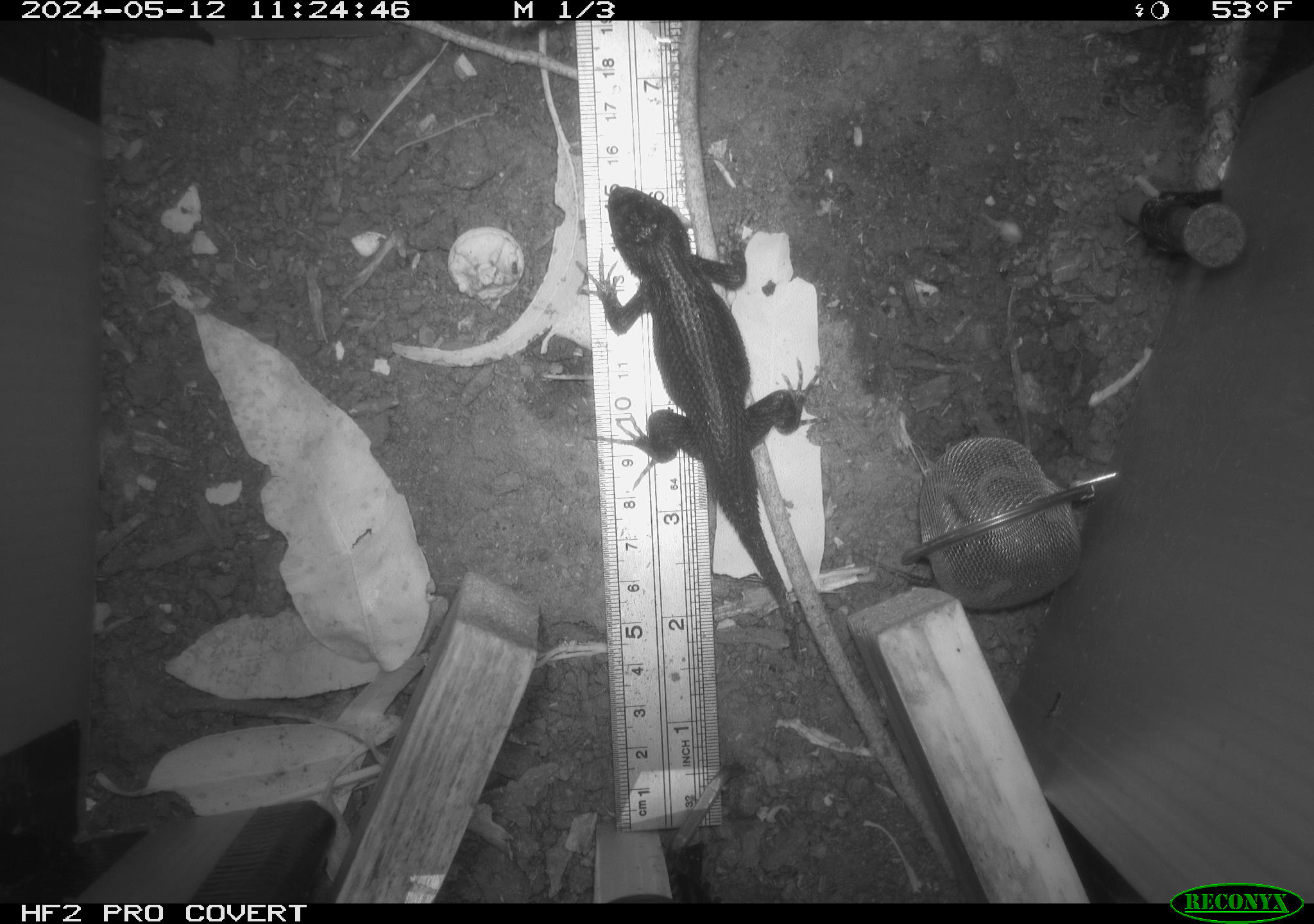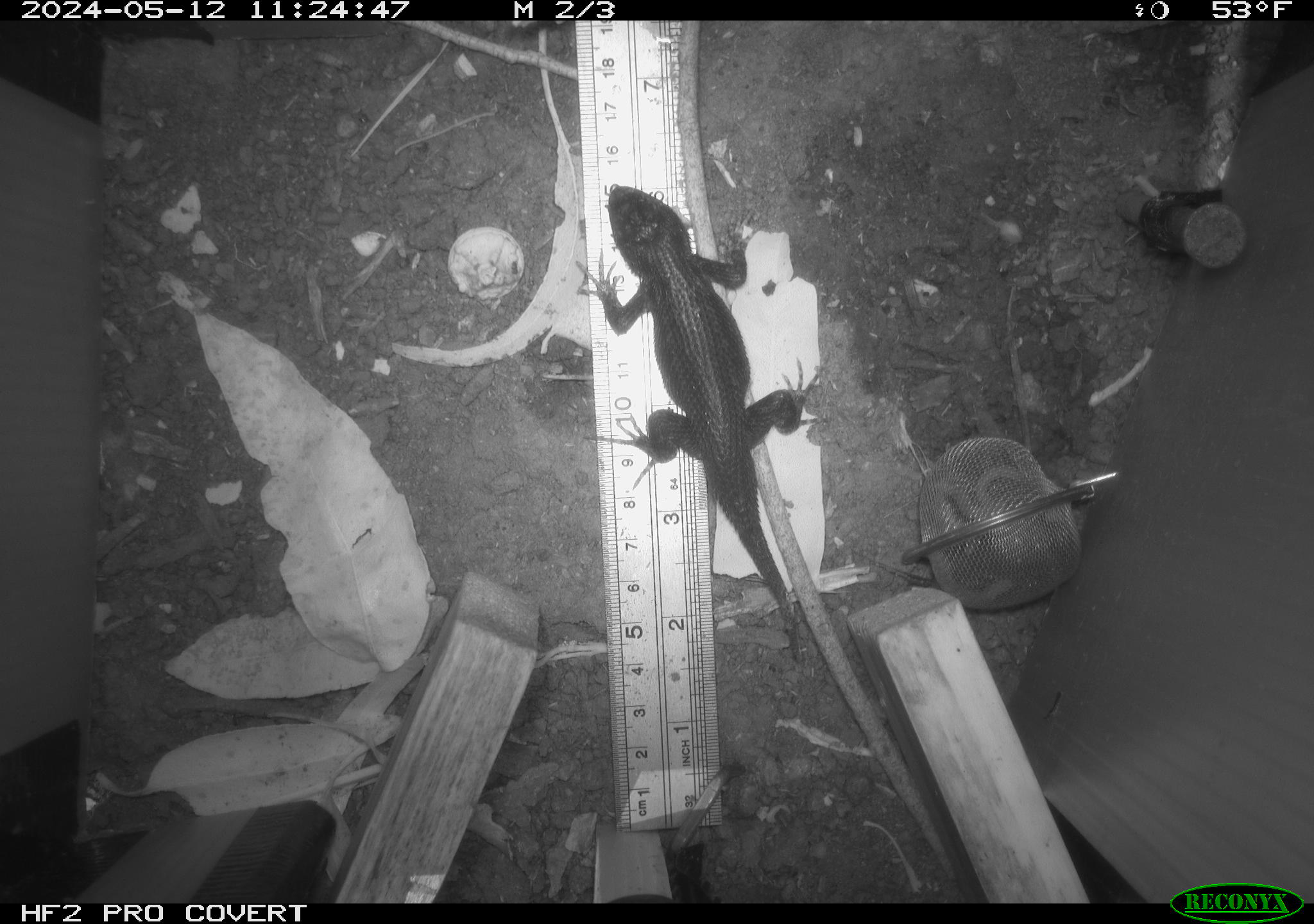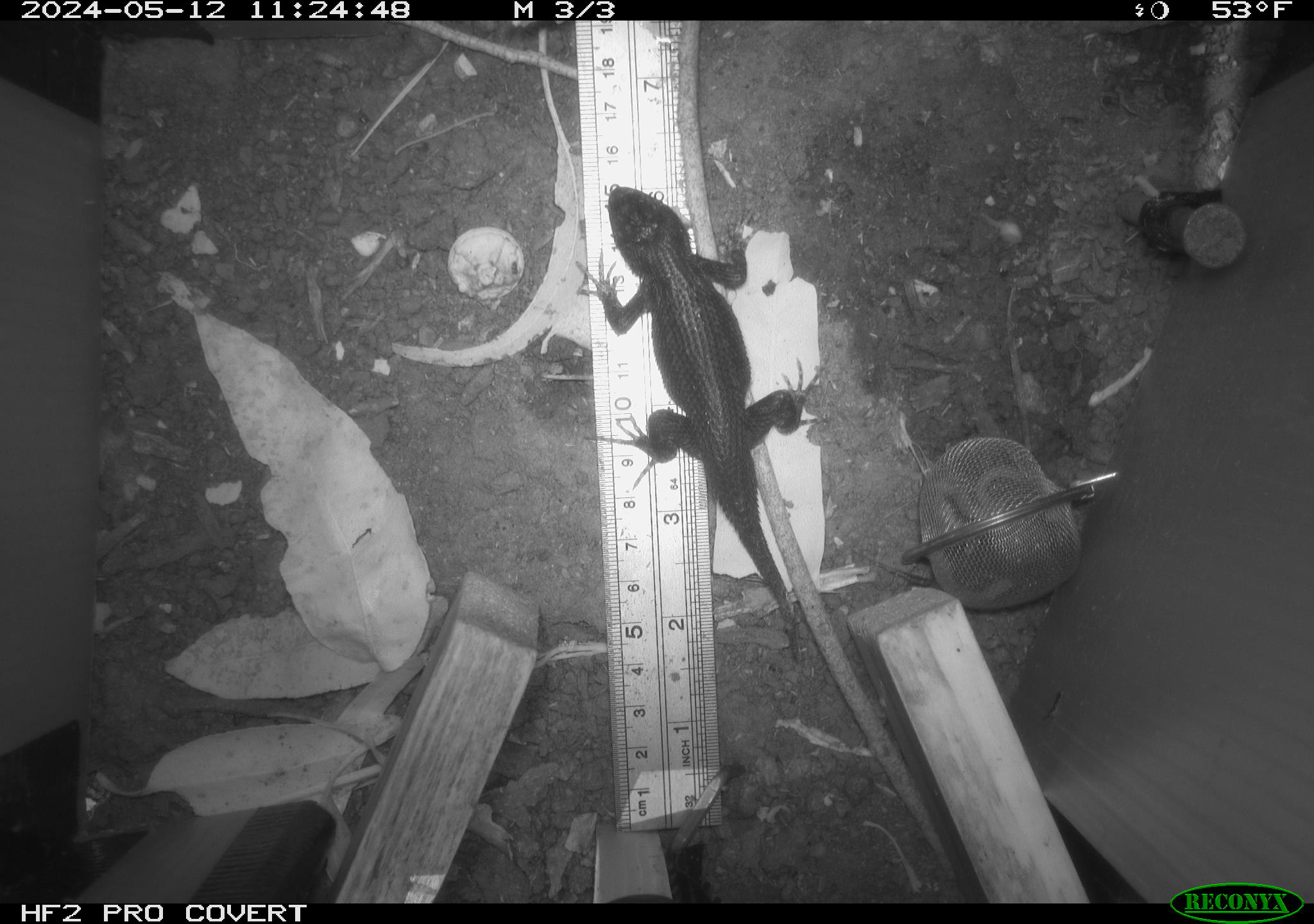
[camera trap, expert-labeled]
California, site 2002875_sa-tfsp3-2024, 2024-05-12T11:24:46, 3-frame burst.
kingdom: Animalia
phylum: Chordata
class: Reptilia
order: Squamata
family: Phrynosomatidae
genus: Sceloporus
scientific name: Sceloporus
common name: spiny lizards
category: sceloporus species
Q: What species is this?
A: Sceloporus species (spiny lizards) (Sceloporus).